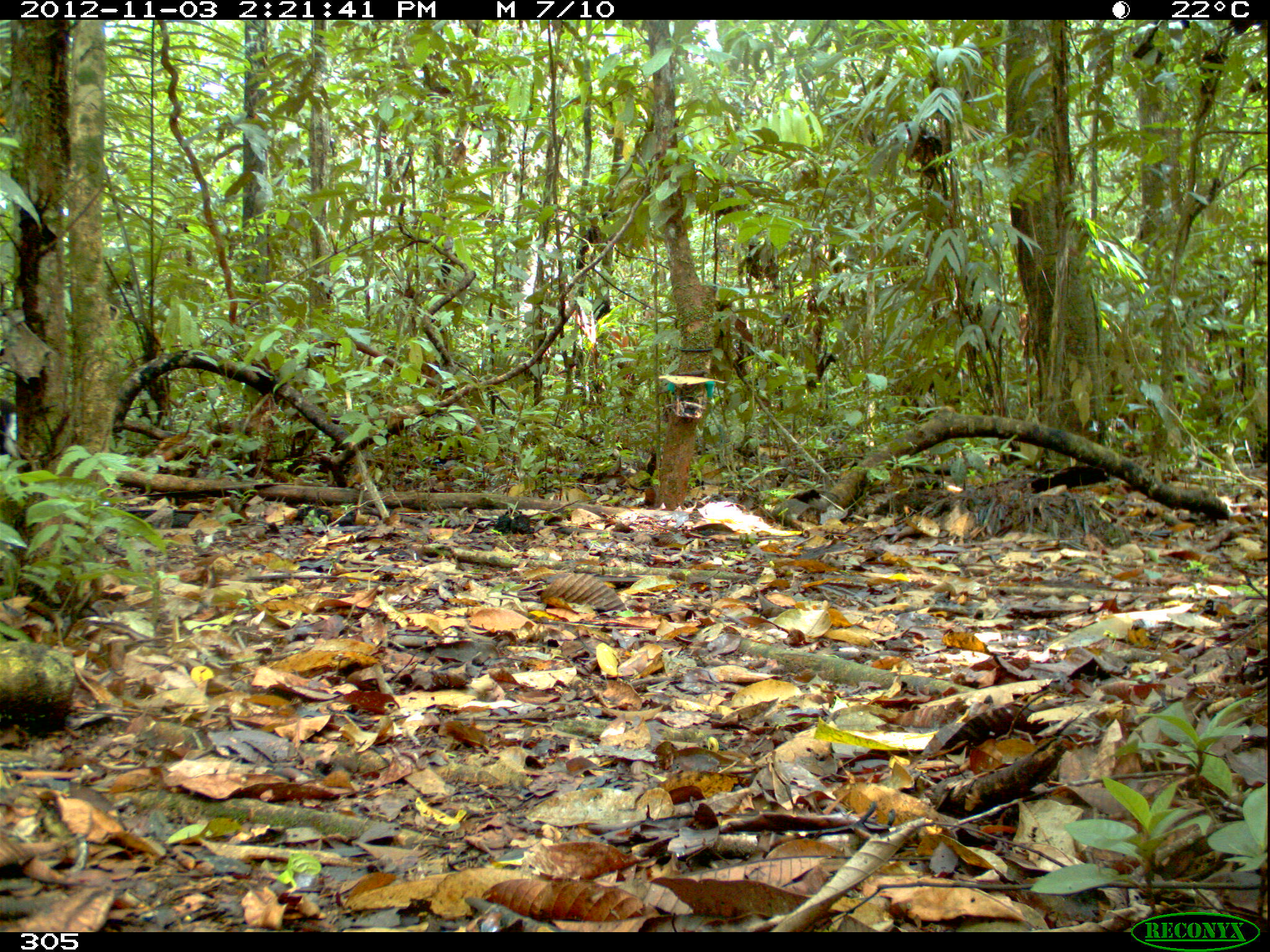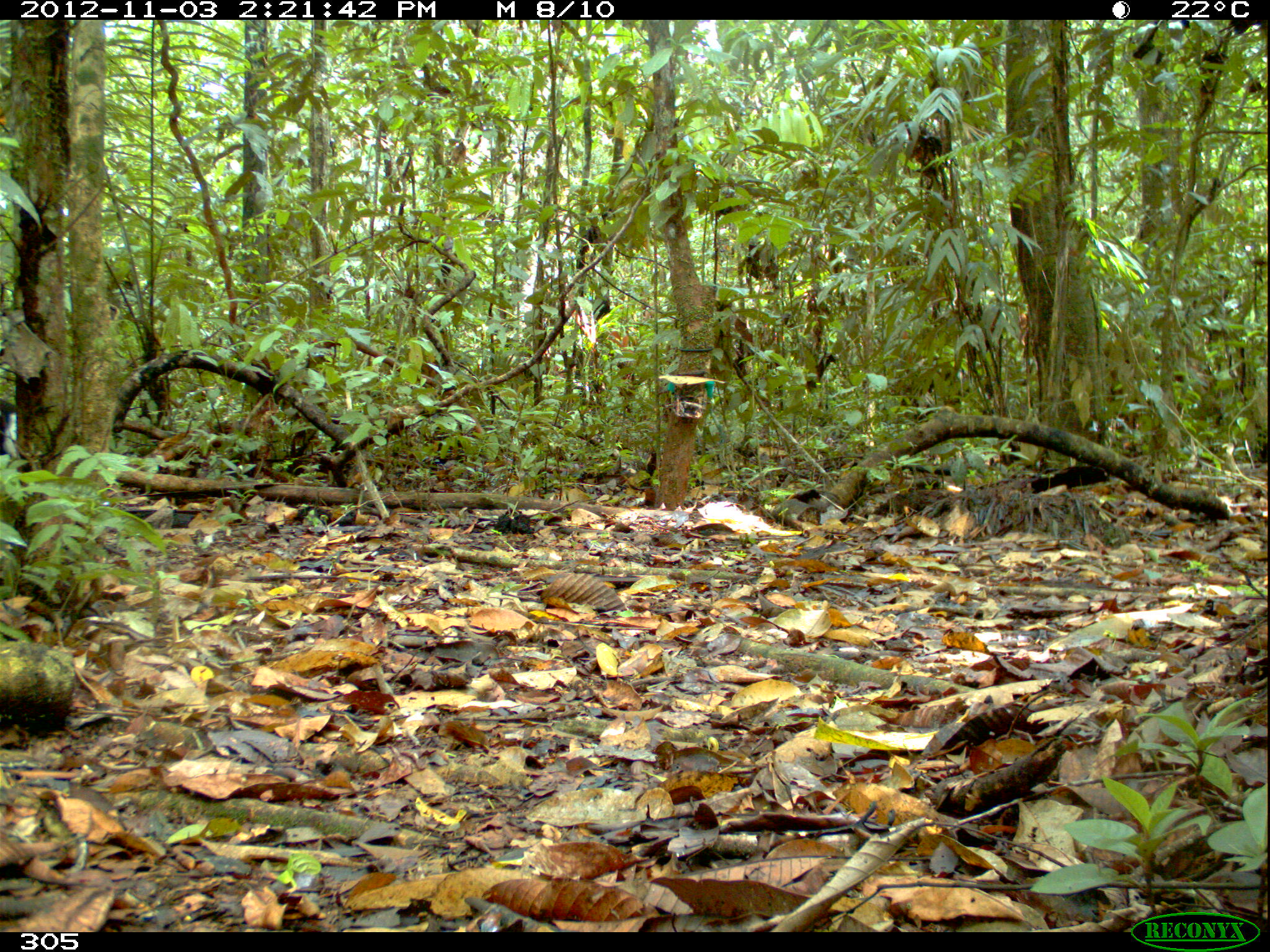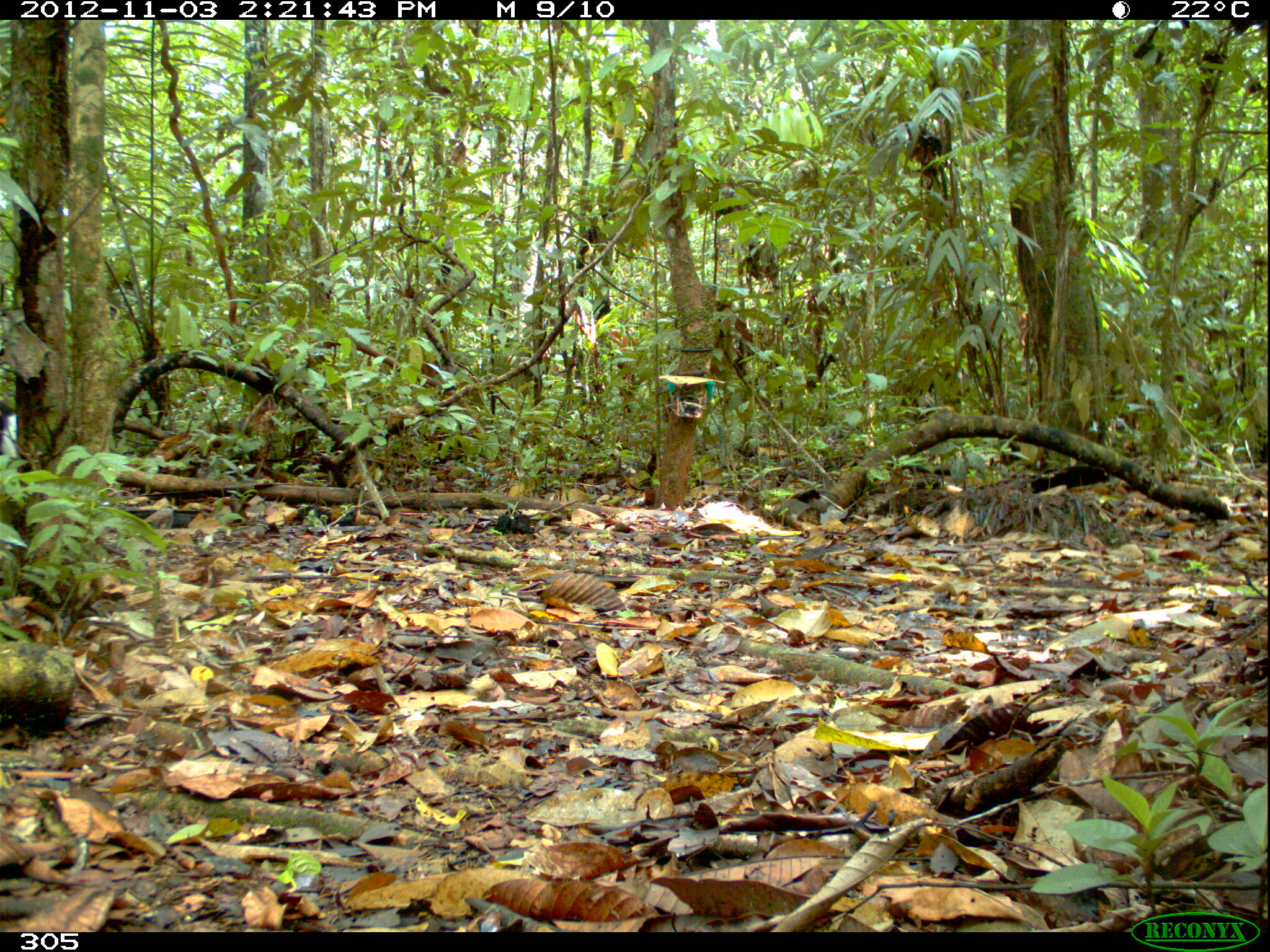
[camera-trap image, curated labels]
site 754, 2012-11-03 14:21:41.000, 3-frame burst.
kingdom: Animalia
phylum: Chordata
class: Aves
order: Gruiformes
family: Psophiidae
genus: Psophia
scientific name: Psophia leucoptera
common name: pale-winged trumpeter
Psophia leucoptera (pale-winged trumpeter).